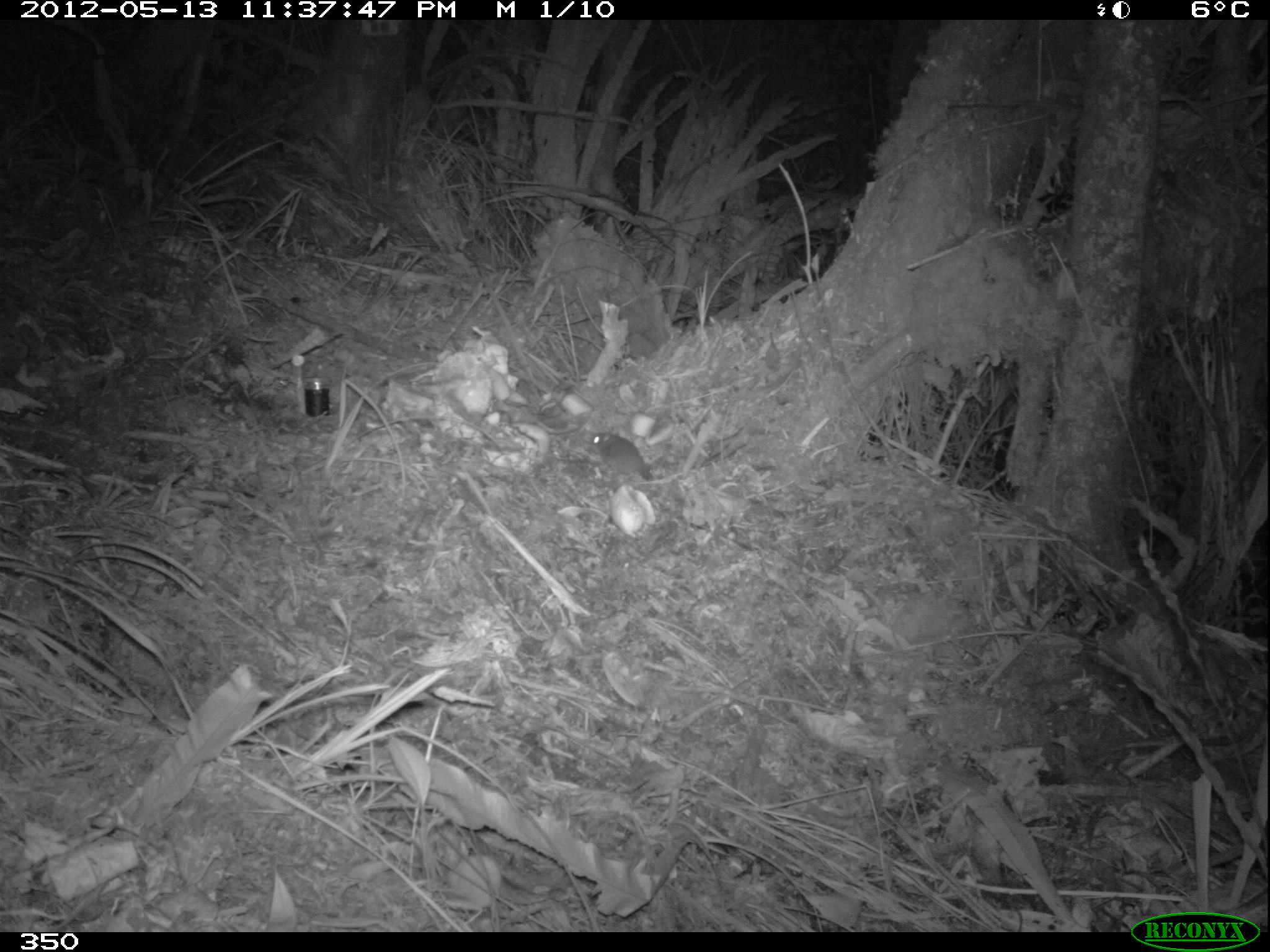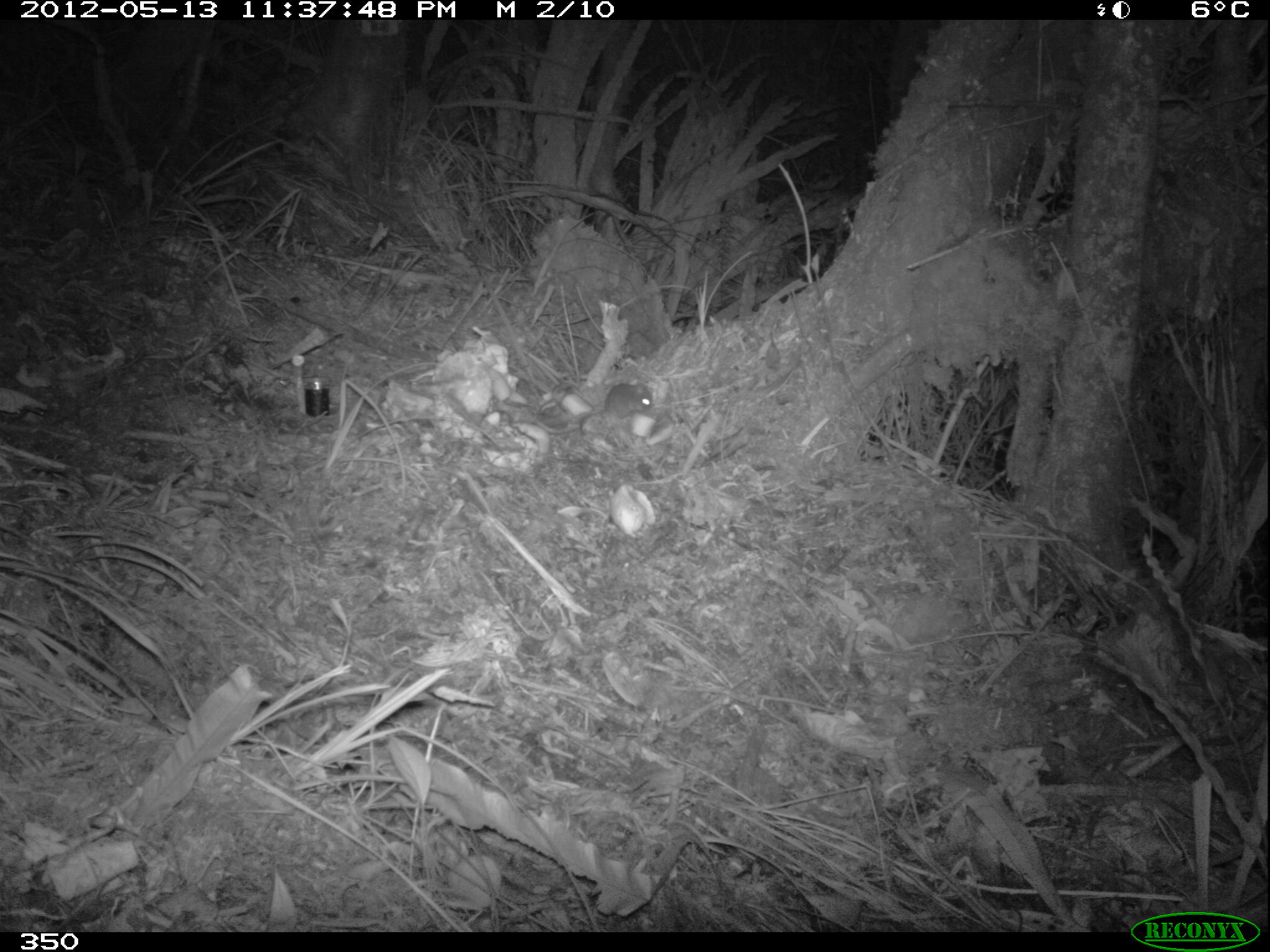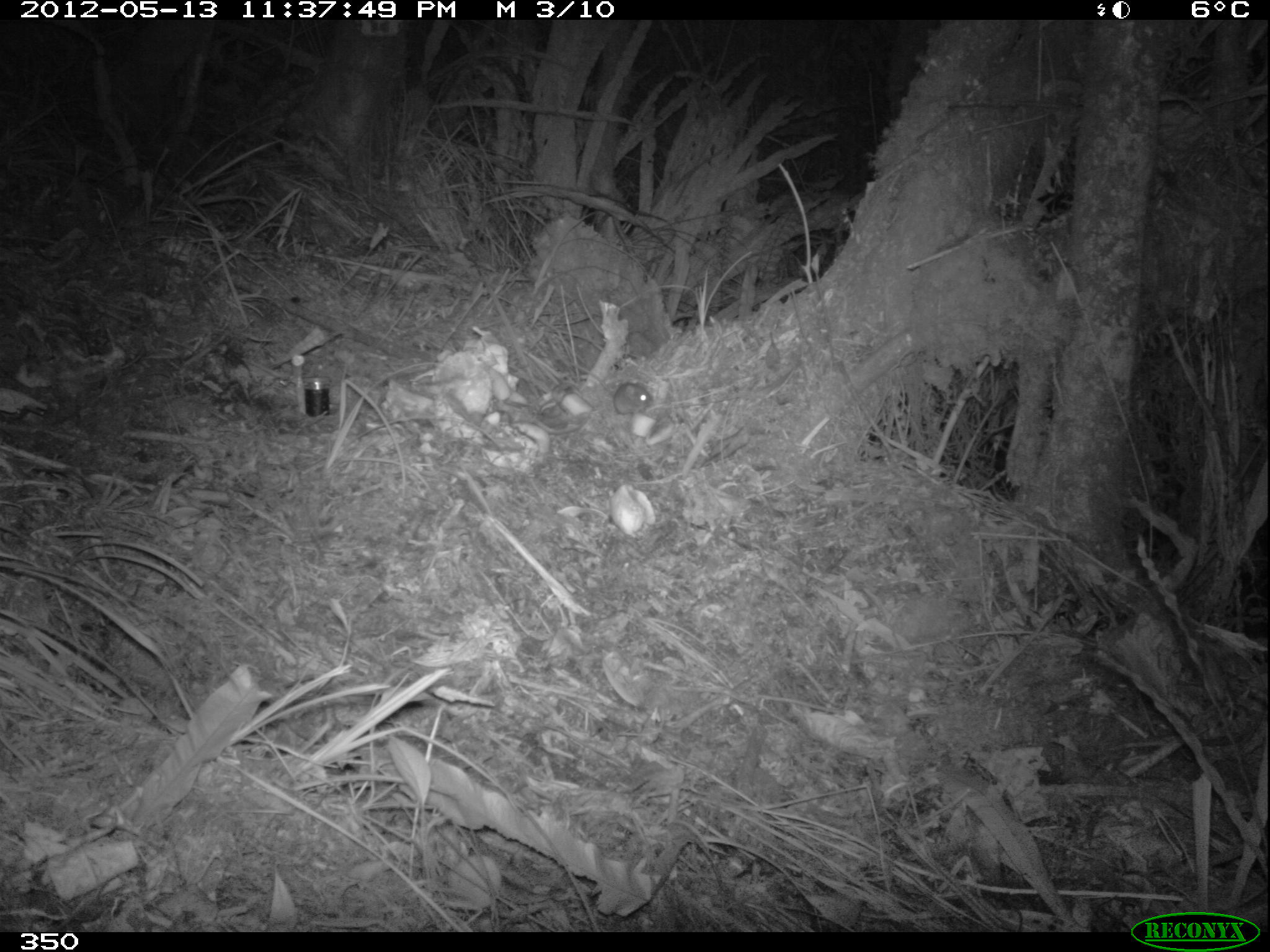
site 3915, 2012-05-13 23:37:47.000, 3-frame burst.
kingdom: Animalia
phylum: Chordata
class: Mammalia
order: Rodentia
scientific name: Rodentia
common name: rodents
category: unknown rodent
Unknown rodent (rodents) (Rodentia).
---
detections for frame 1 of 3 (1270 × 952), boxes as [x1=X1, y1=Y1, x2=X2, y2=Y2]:
unknown rodent: [x1=588, y1=430, x2=646, y2=477]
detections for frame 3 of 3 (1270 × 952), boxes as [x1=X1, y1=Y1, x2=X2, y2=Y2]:
unknown rodent: [x1=571, y1=361, x2=655, y2=415]